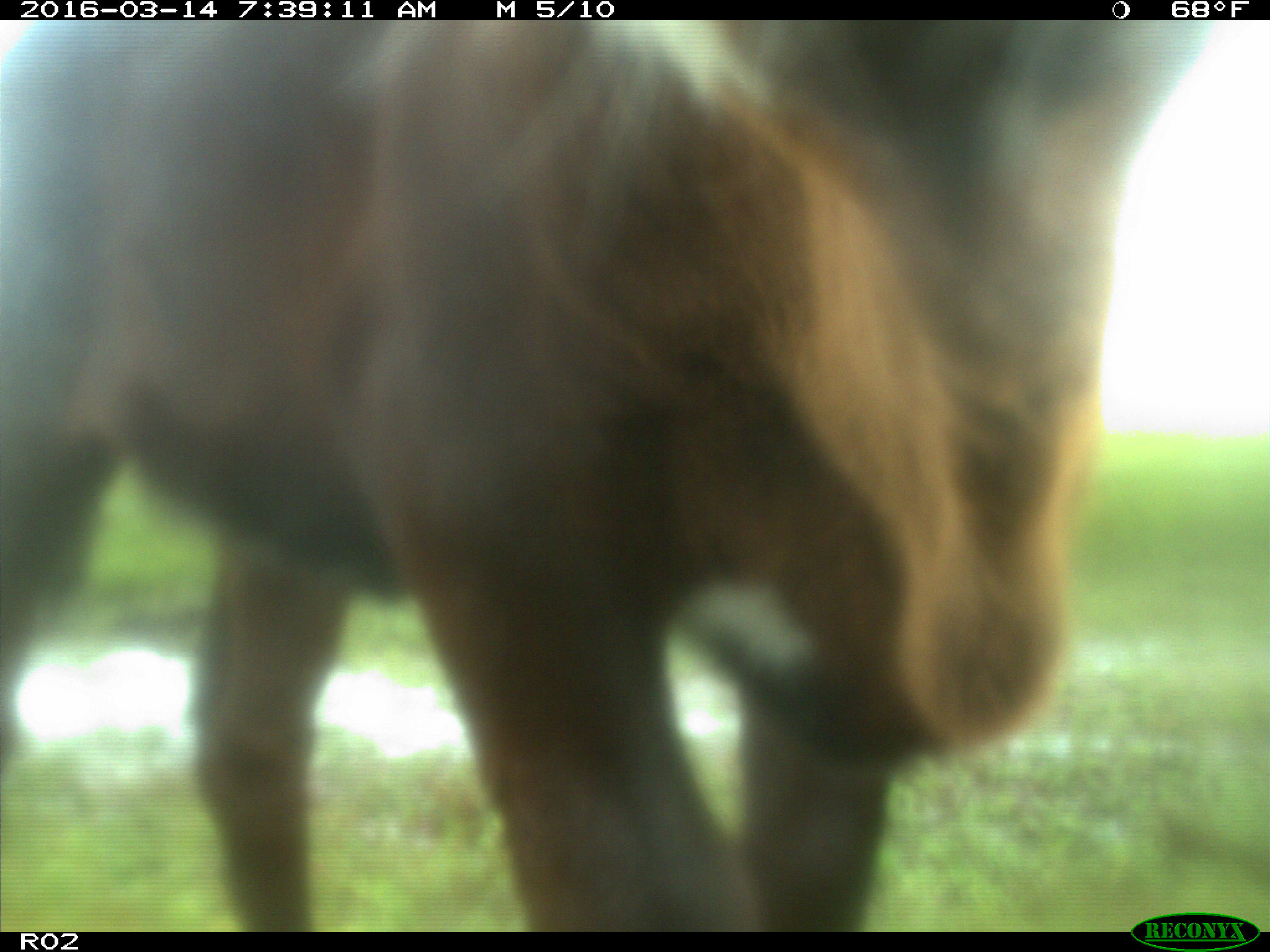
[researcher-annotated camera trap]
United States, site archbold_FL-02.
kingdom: Animalia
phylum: Chordata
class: Mammalia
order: Artiodactyla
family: Bovidae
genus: Bos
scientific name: Bos taurus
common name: domestic cow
Bos taurus (domestic cow).